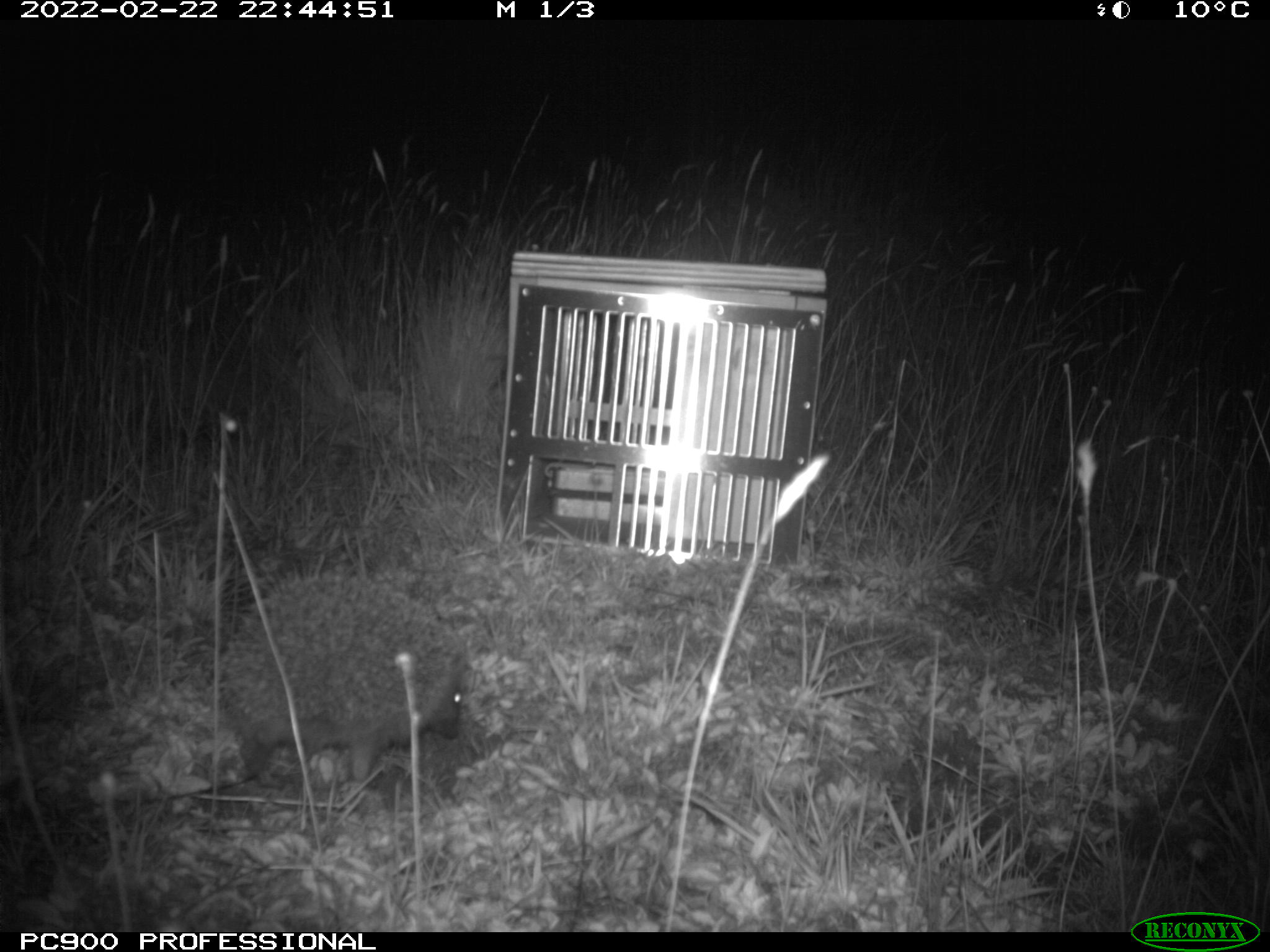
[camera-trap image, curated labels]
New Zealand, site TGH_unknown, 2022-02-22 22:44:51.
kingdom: Animalia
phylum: Chordata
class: Mammalia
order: Eulipotyphla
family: Erinaceidae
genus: Erinaceus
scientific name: Erinaceus europaeus europaeus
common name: european hedgehog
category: hedgehog